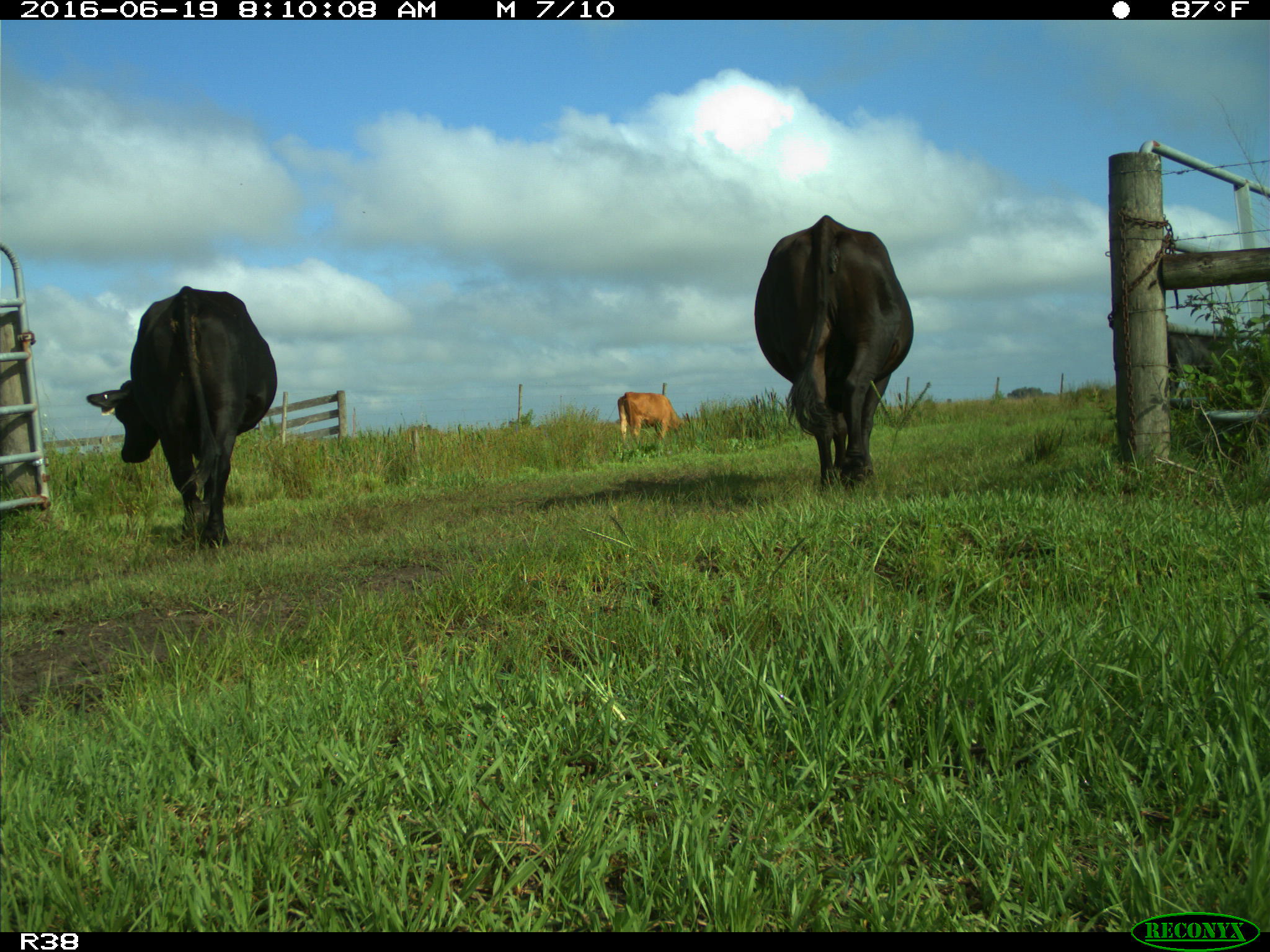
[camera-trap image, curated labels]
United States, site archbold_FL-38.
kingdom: Animalia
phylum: Chordata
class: Mammalia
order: Artiodactyla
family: Bovidae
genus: Bos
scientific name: Bos taurus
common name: domestic cow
Bos taurus (domestic cow).